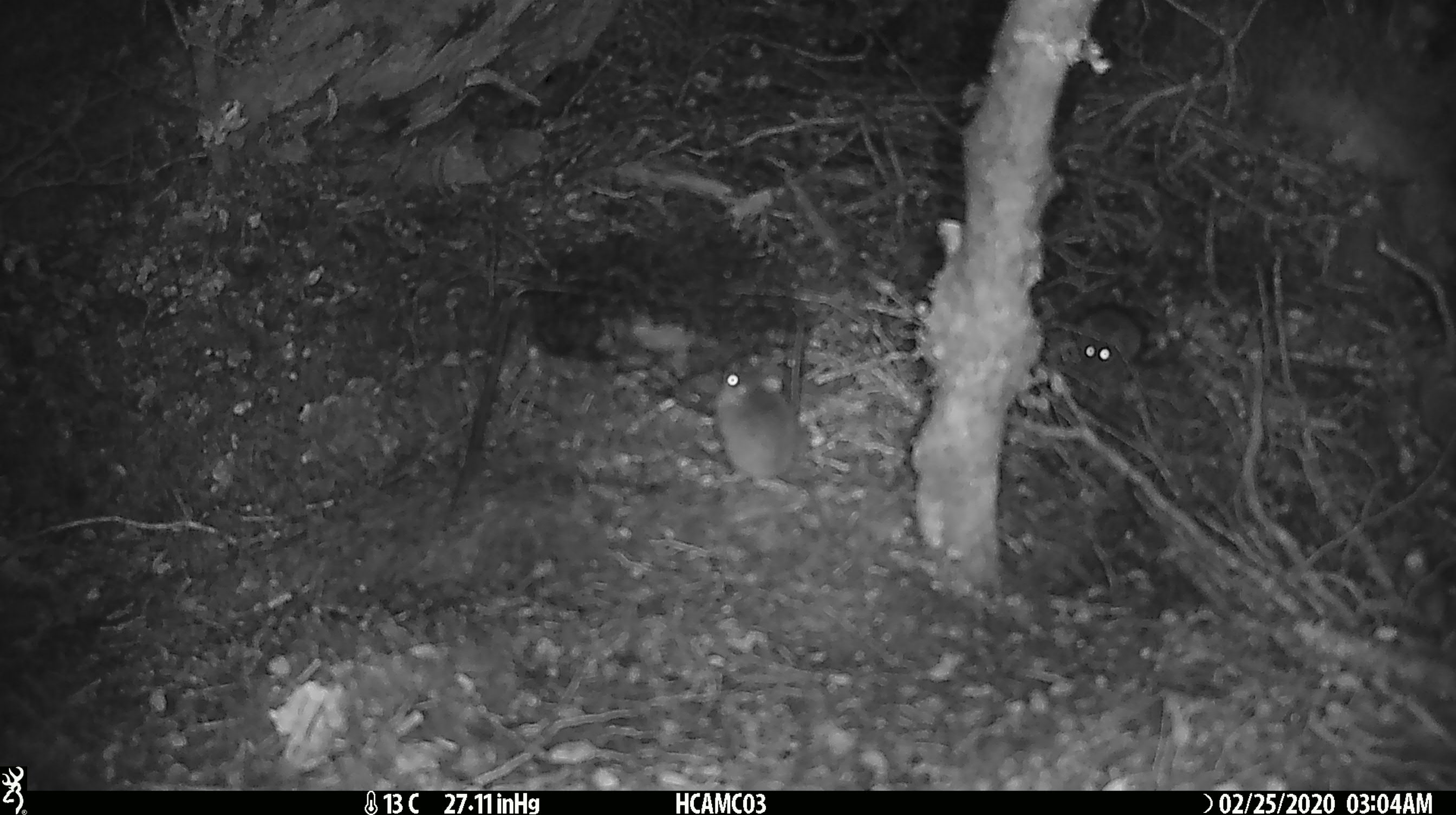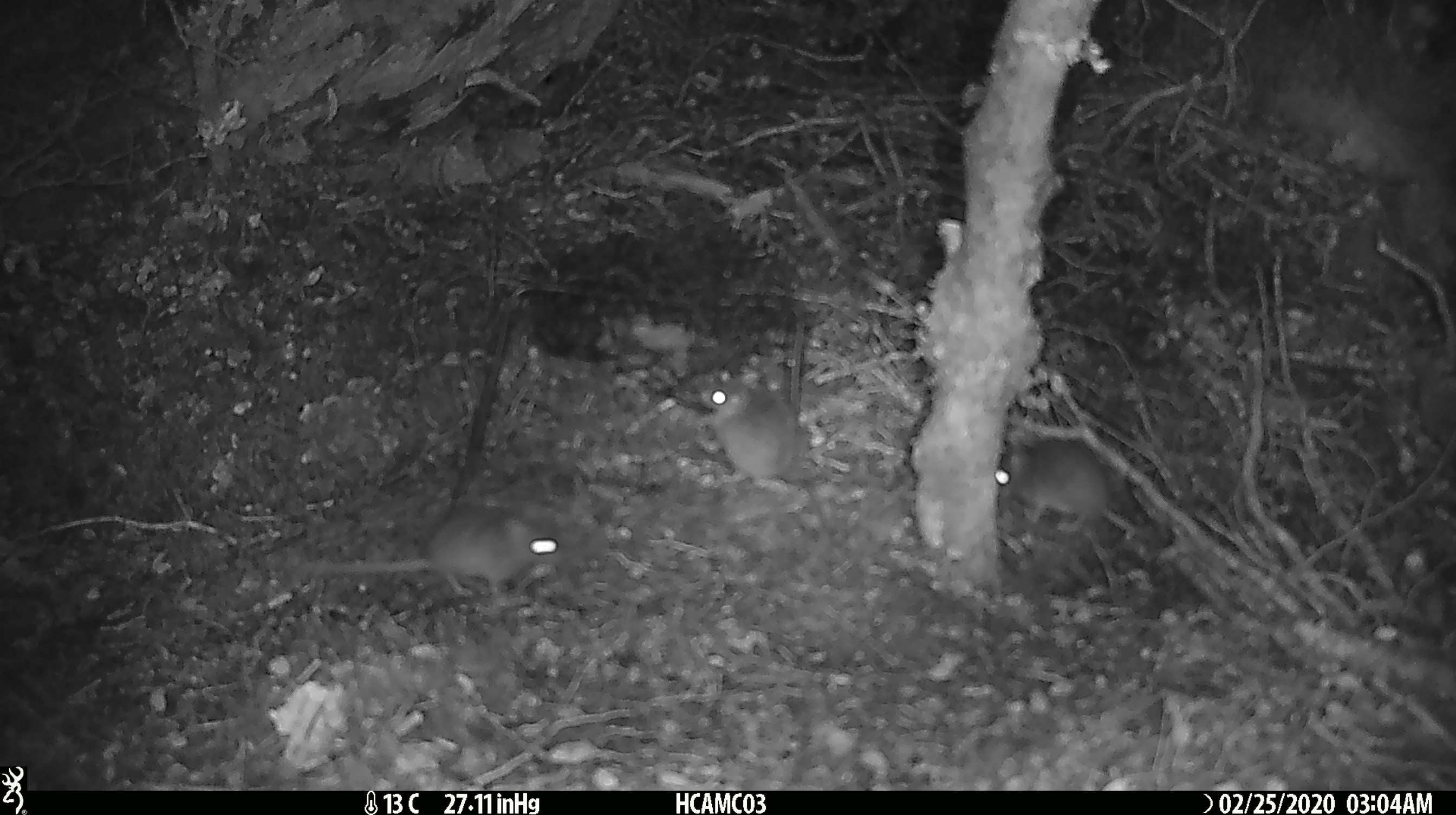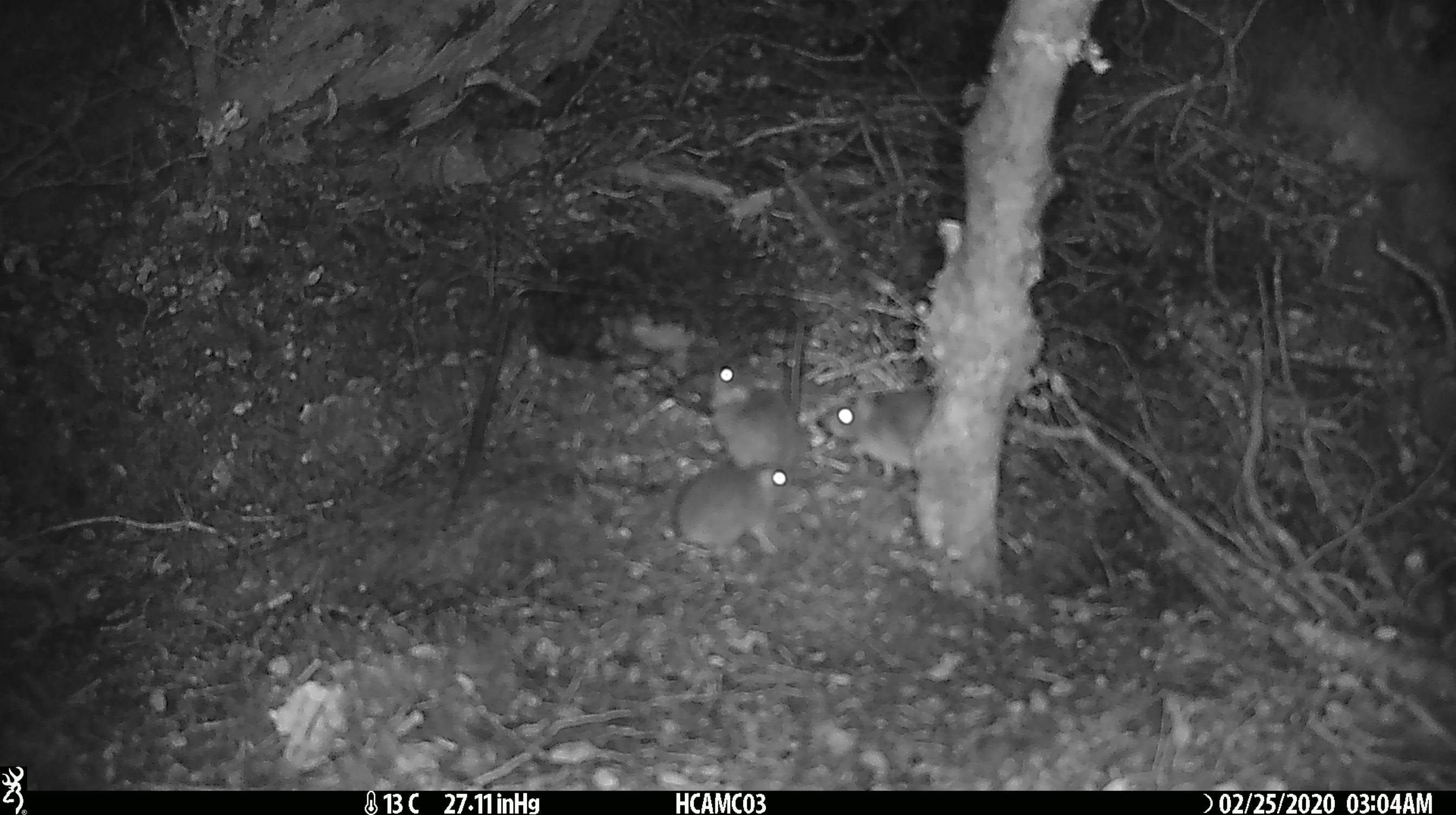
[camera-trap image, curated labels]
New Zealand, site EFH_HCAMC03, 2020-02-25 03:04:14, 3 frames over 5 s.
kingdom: Animalia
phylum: Chordata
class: Mammalia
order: Rodentia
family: Muridae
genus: Mus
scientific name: Mus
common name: mouse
Mouse (Mus).